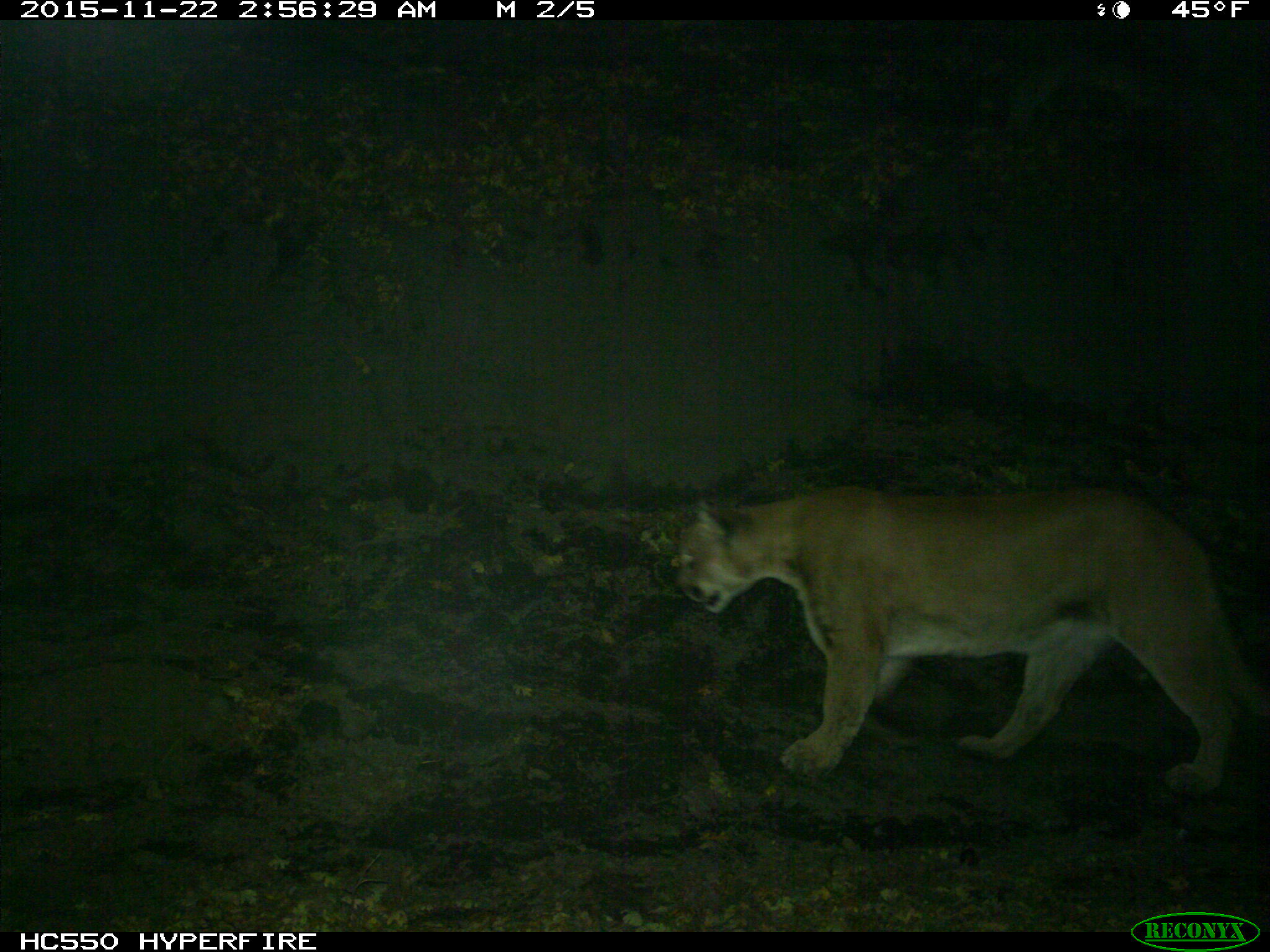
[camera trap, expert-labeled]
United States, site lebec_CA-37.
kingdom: Animalia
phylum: Chordata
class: Mammalia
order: Carnivora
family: Felidae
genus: Puma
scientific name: Puma concolor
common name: mountain lion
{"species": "Puma concolor (mountain lion)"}